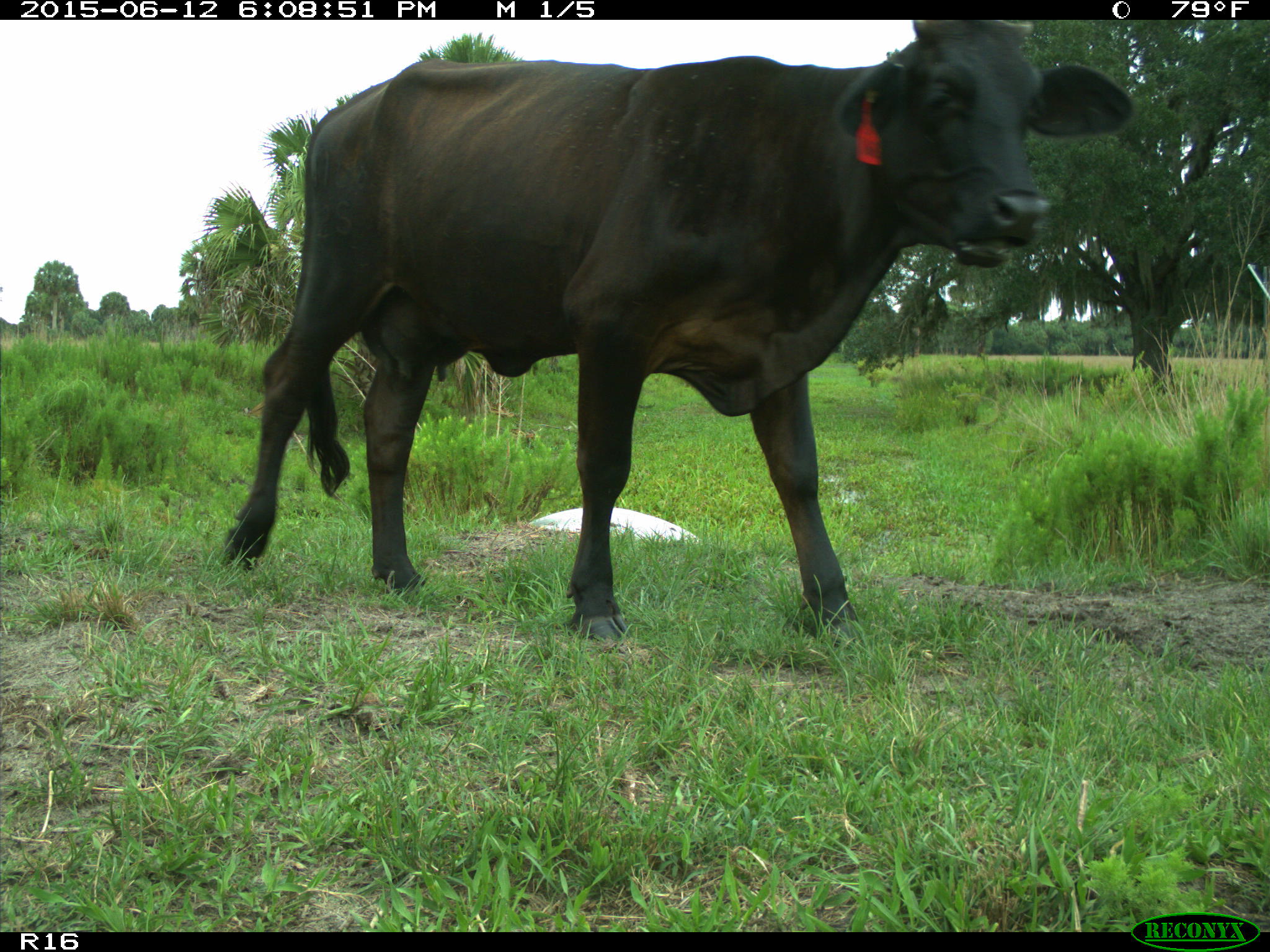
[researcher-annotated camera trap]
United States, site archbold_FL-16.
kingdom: Animalia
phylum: Chordata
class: Mammalia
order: Artiodactyla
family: Bovidae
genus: Bos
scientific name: Bos taurus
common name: domestic cow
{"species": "Bos taurus (domestic cow)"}